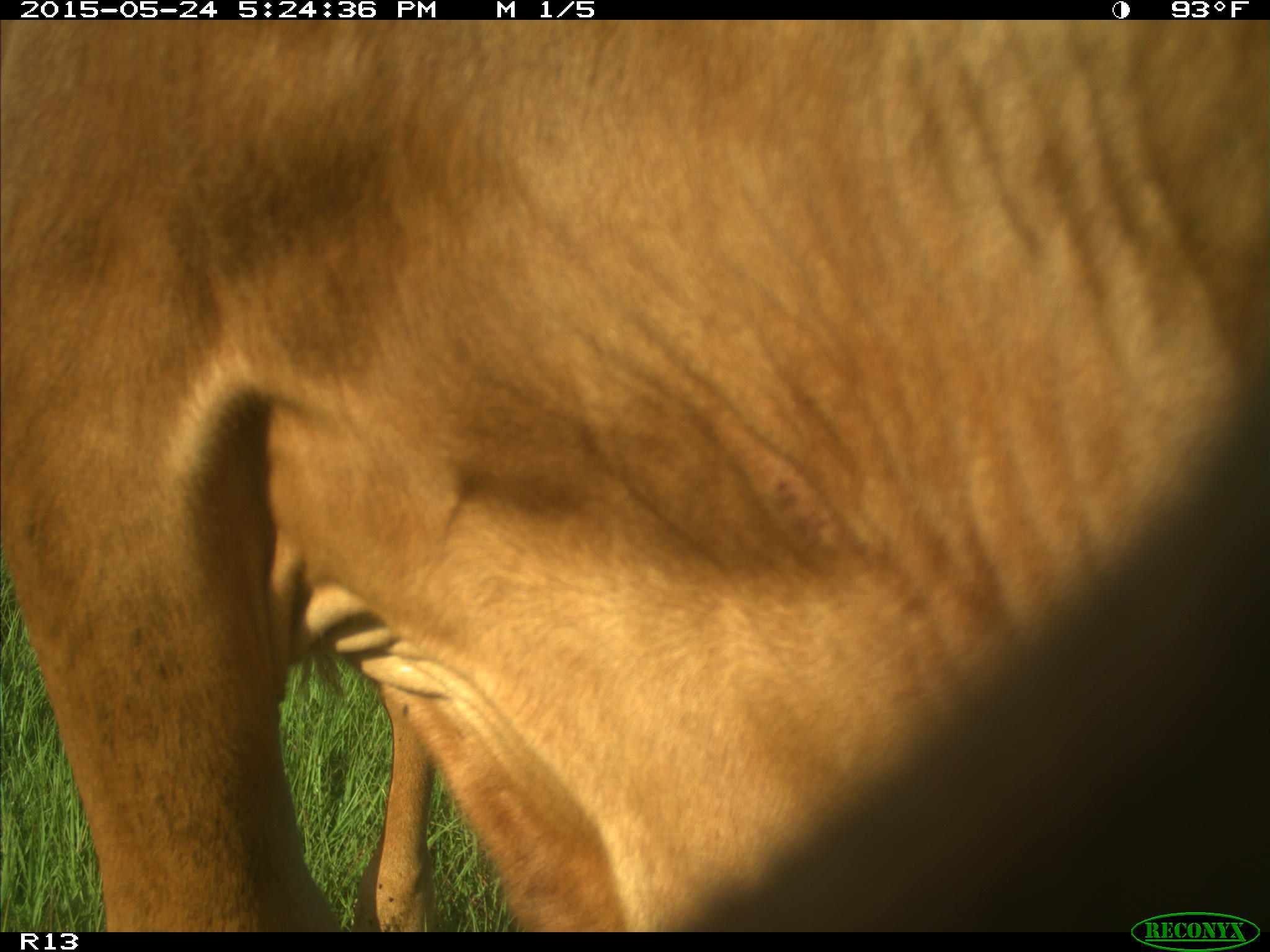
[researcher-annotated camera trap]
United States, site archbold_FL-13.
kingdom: Animalia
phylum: Chordata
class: Mammalia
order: Artiodactyla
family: Bovidae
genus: Bos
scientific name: Bos taurus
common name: domestic cow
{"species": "Bos taurus (domestic cow)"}